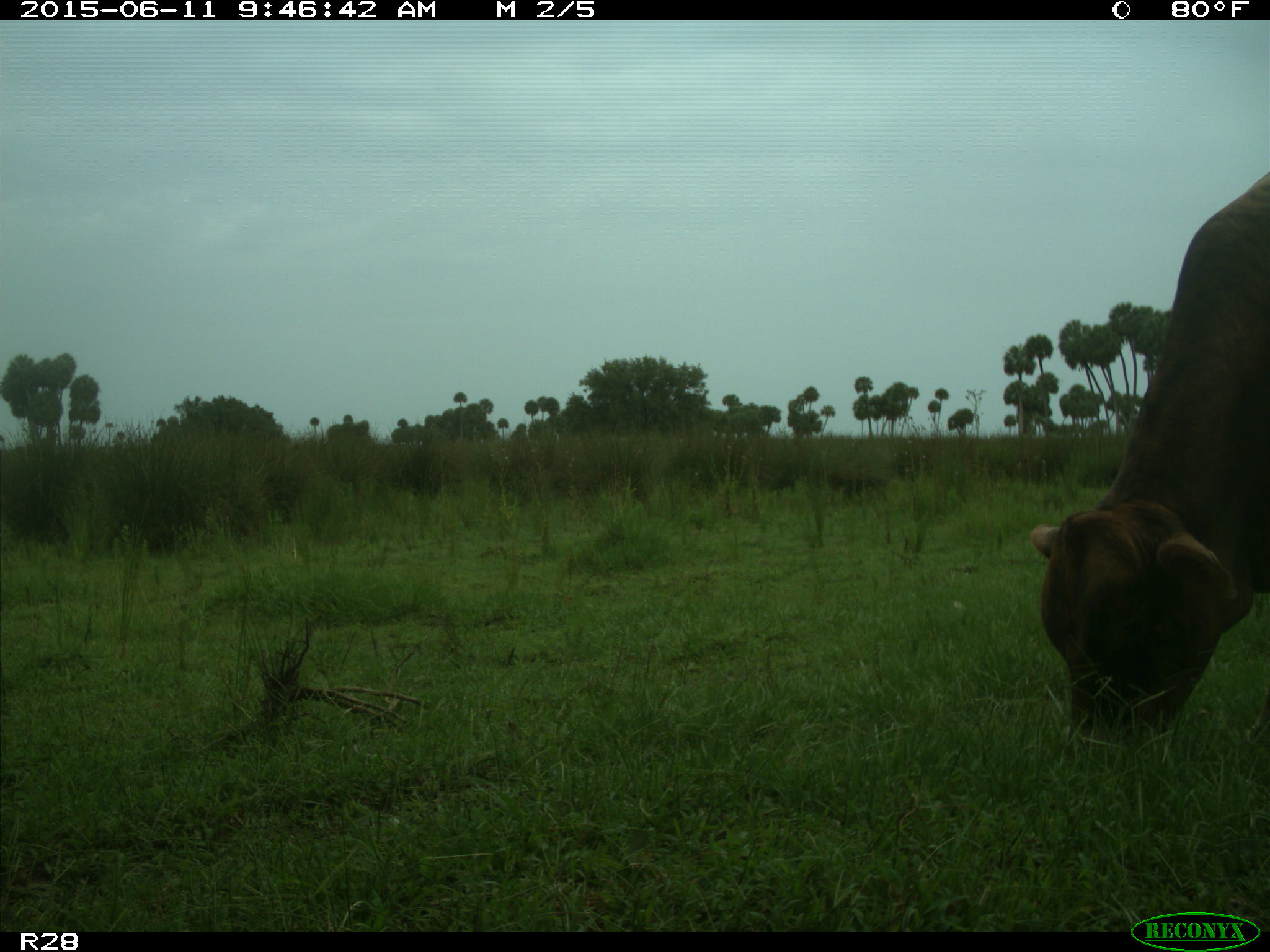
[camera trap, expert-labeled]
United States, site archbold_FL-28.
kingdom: Animalia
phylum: Chordata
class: Mammalia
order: Artiodactyla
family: Bovidae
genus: Bos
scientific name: Bos taurus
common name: domestic cow